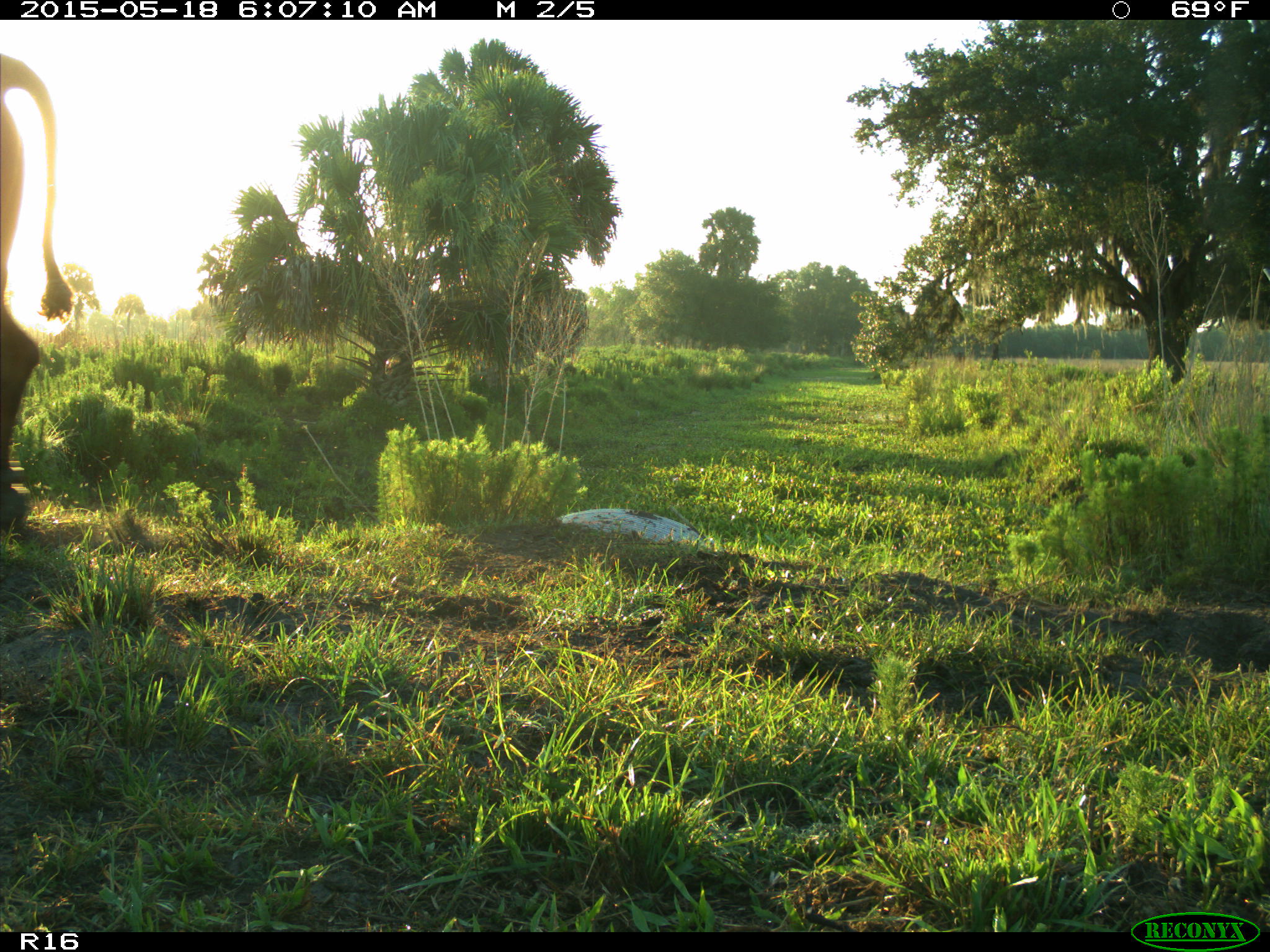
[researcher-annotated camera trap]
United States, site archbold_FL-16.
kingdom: Animalia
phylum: Chordata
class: Mammalia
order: Artiodactyla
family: Bovidae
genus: Bos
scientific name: Bos taurus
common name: domestic cow